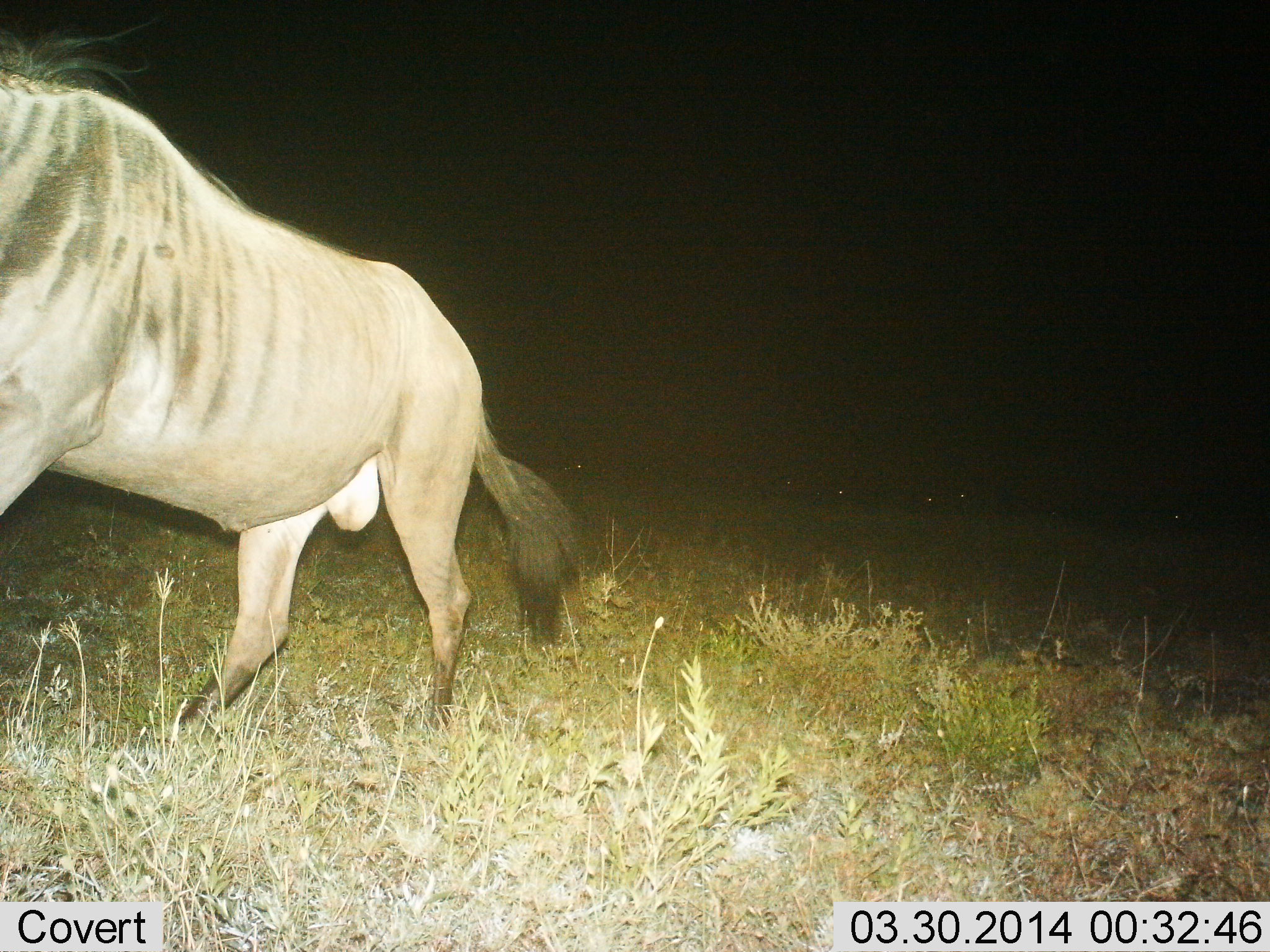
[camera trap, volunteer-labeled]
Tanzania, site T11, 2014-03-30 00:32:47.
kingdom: Animalia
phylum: Chordata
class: Mammalia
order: Artiodactyla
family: Bovidae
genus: Connochaetes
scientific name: Connochaetes taurinus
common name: blue wildebeest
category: wildebeest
Wildebeest (blue wildebeest) (Connochaetes taurinus), count 1. Behavior (volunteer vote fractions): standing 18%, resting 0%, moving 82%, interacting 0%. Young present (vote fraction): 0%. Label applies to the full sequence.